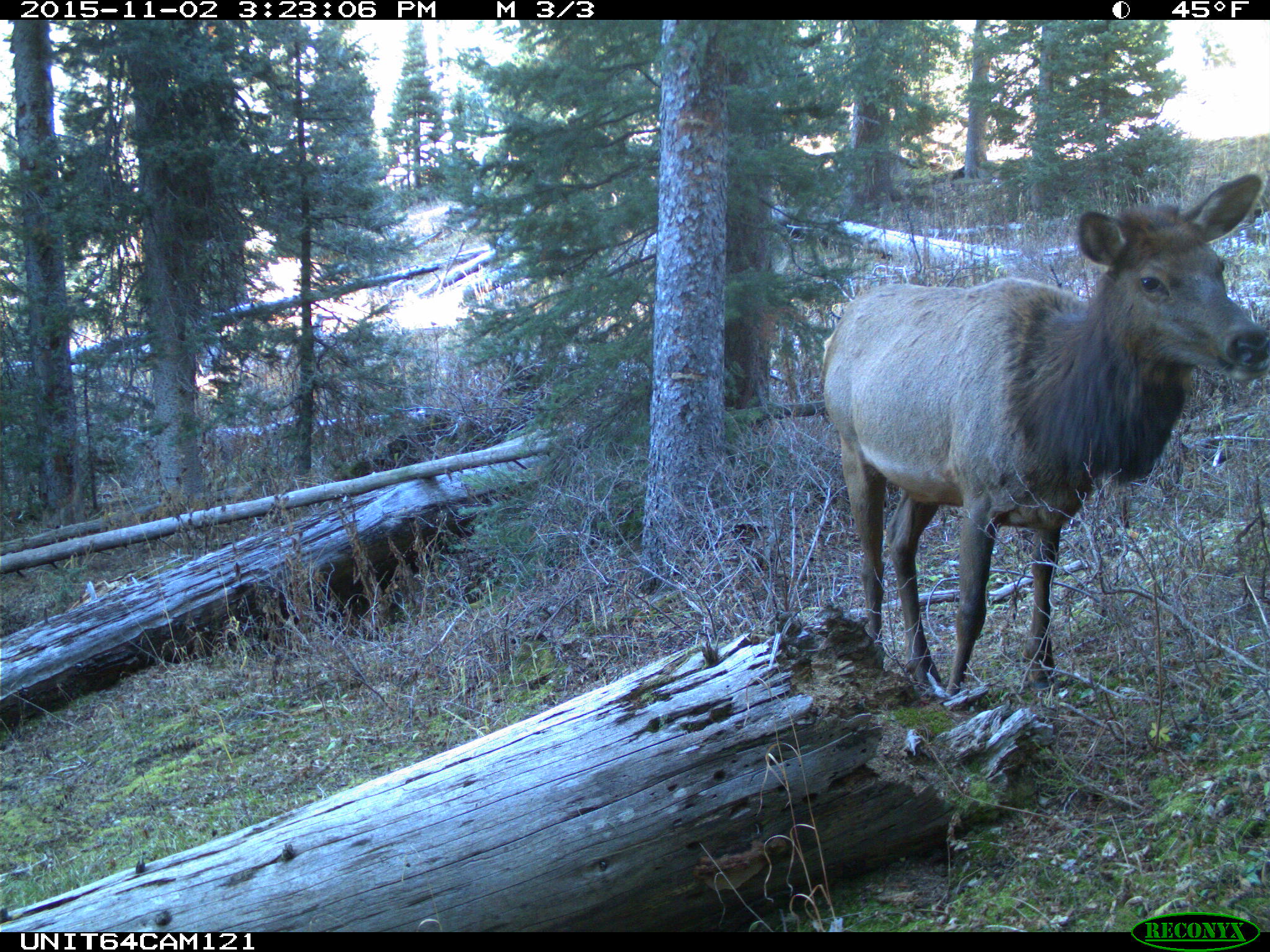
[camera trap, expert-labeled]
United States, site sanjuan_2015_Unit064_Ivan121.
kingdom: Animalia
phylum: Chordata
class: Mammalia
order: Artiodactyla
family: Cervidae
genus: Cervus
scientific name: Cervus elaphus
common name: red deer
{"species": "Cervus elaphus (red deer)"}